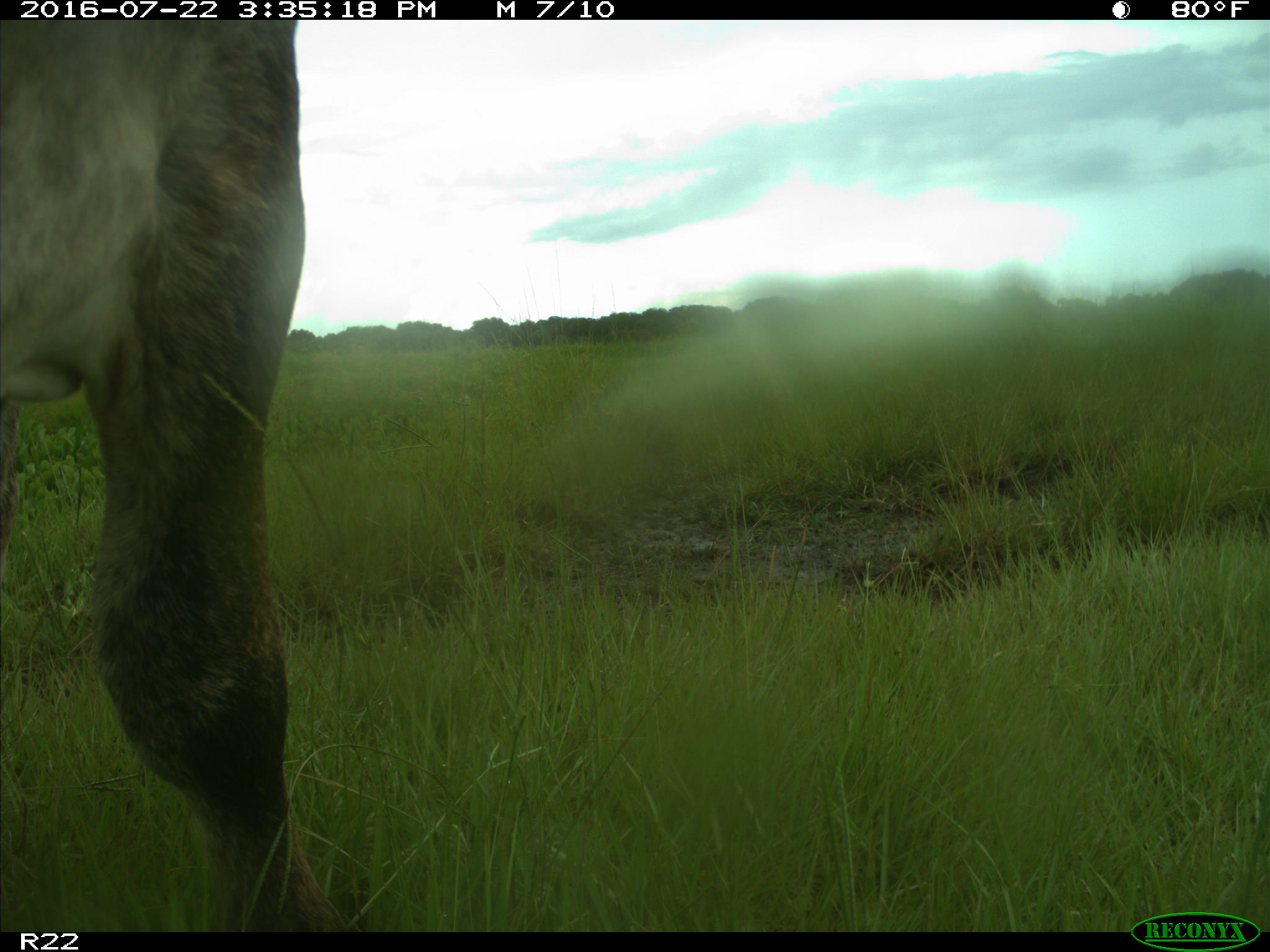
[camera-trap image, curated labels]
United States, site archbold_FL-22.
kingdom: Animalia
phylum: Chordata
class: Mammalia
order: Artiodactyla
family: Bovidae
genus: Bos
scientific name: Bos taurus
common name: domestic cow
Bos taurus (domestic cow).